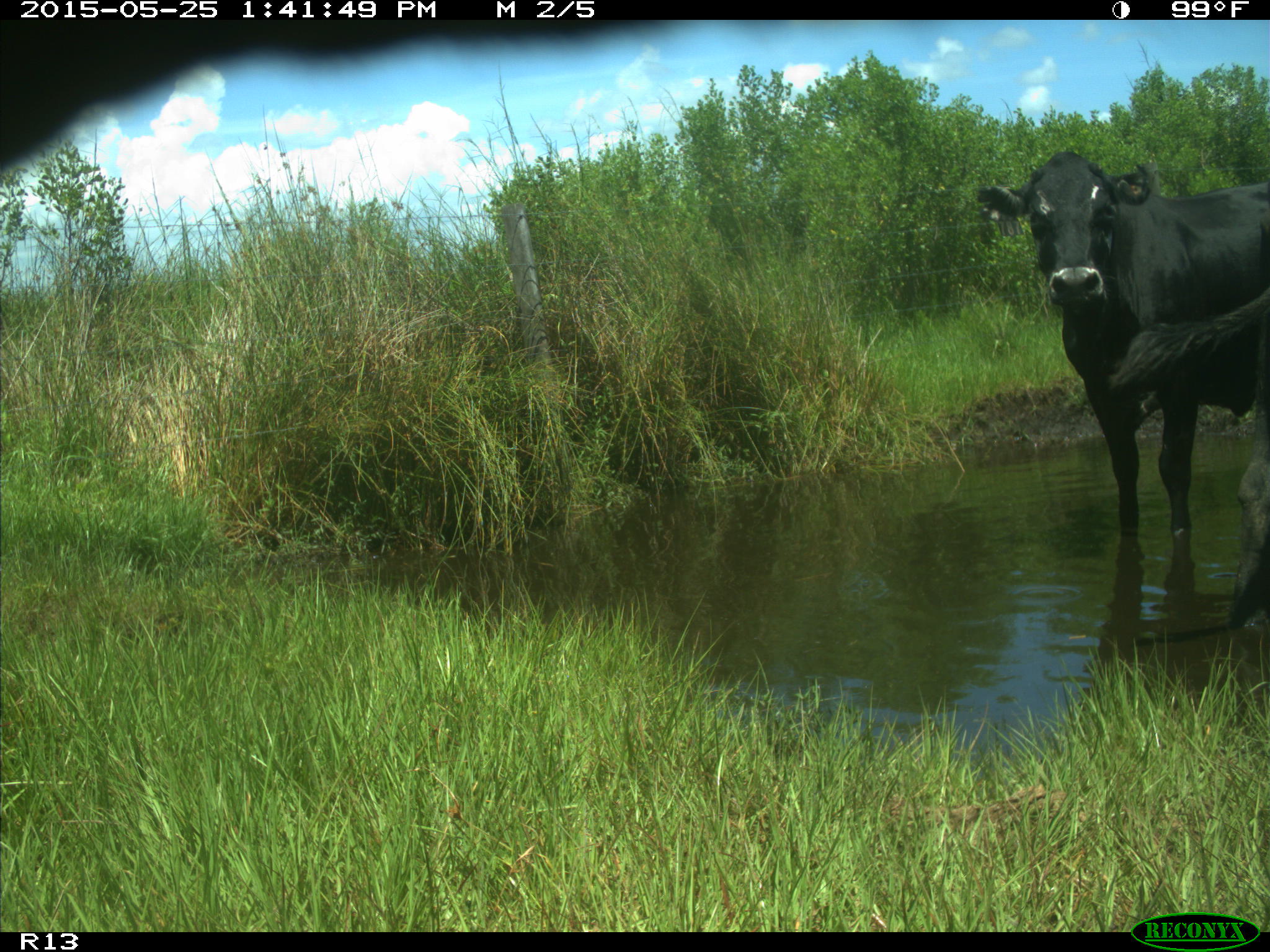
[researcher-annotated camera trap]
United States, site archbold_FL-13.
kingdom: Animalia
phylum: Chordata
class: Mammalia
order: Artiodactyla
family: Bovidae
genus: Bos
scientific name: Bos taurus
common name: domestic cow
Bos taurus (domestic cow).